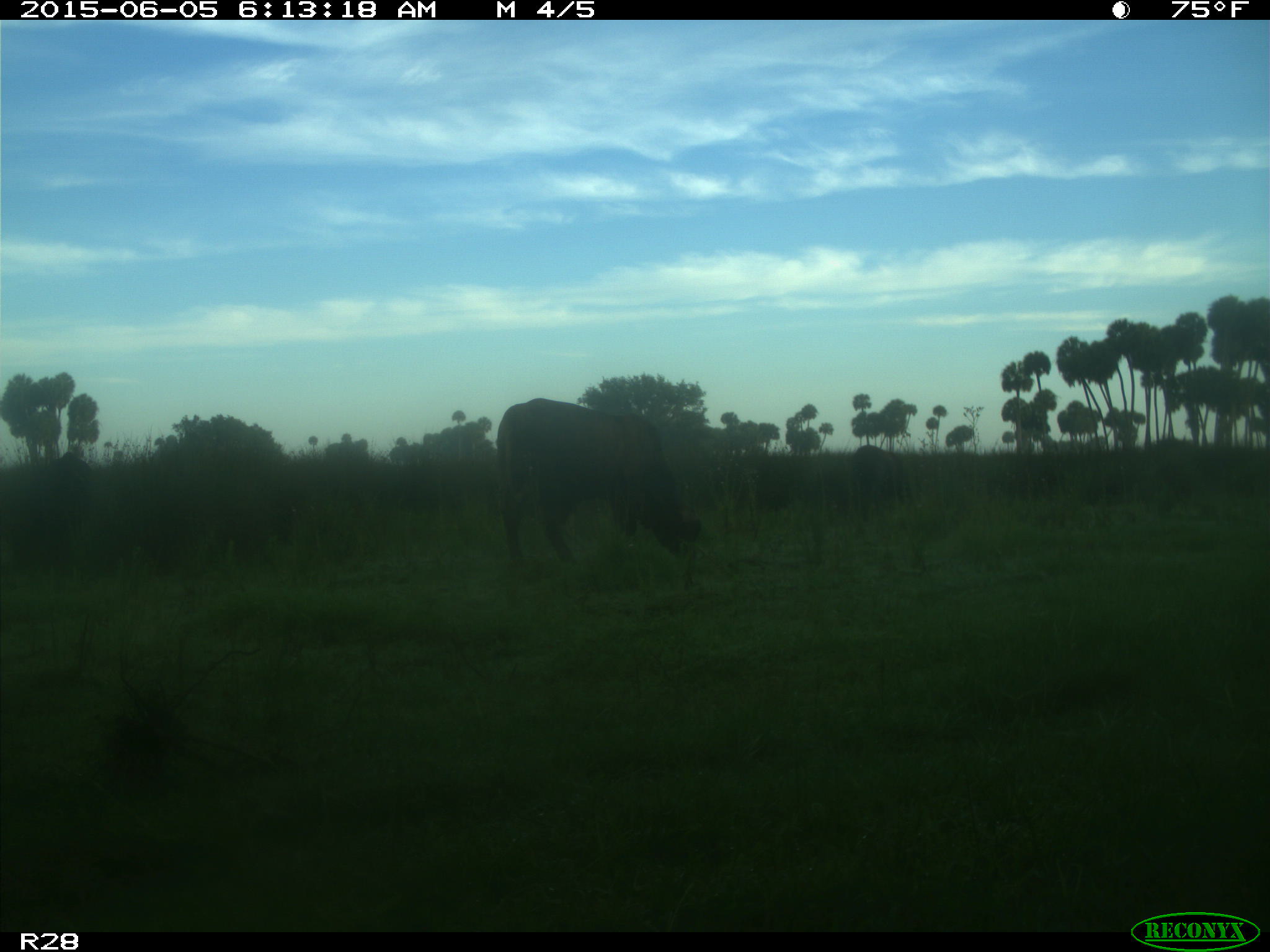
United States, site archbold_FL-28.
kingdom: Animalia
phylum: Chordata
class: Mammalia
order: Artiodactyla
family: Bovidae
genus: Bos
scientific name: Bos taurus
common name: domestic cow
Bos taurus (domestic cow).